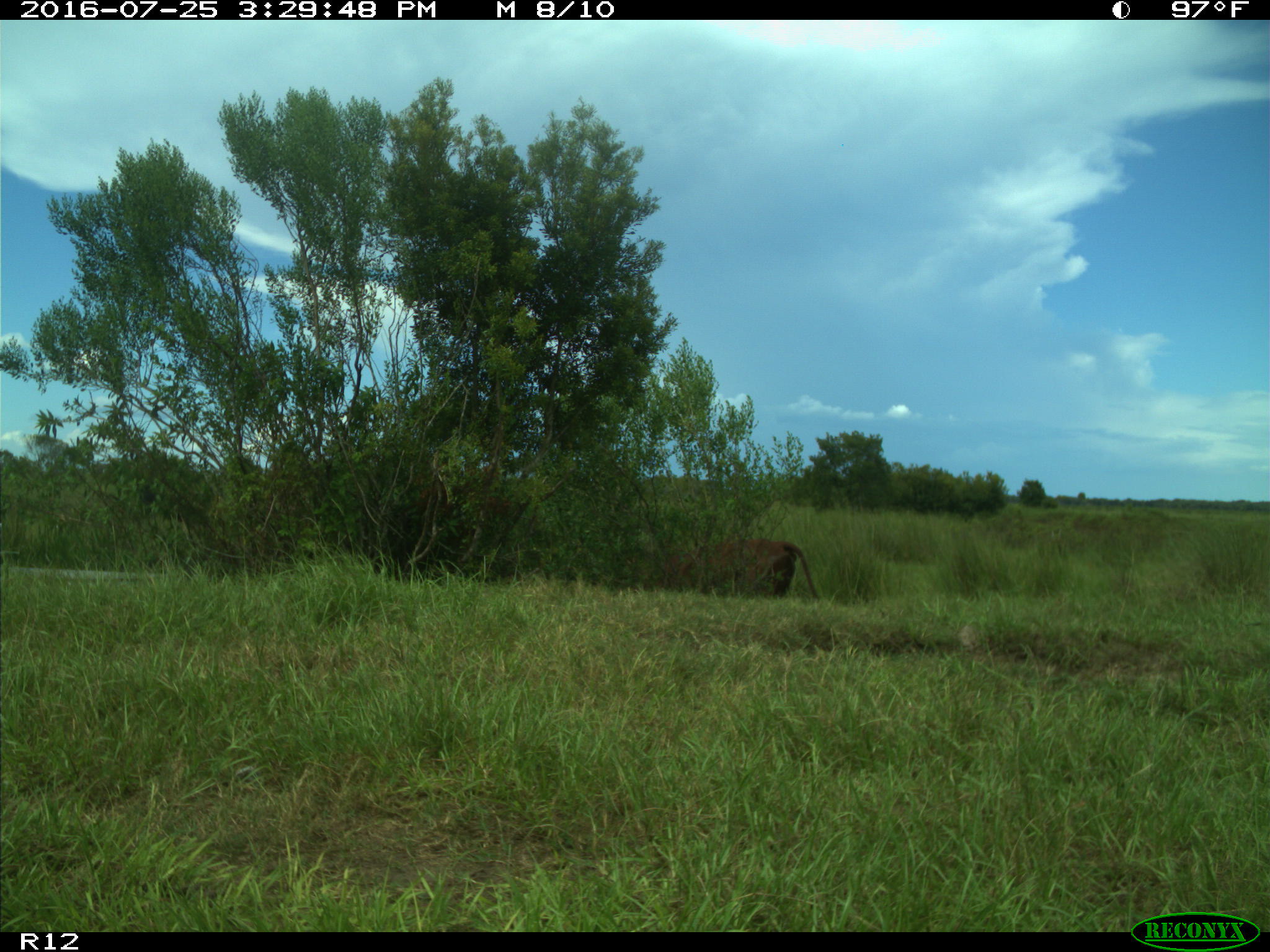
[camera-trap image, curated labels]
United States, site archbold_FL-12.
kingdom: Animalia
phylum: Chordata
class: Mammalia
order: Artiodactyla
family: Bovidae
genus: Bos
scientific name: Bos taurus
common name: domestic cow